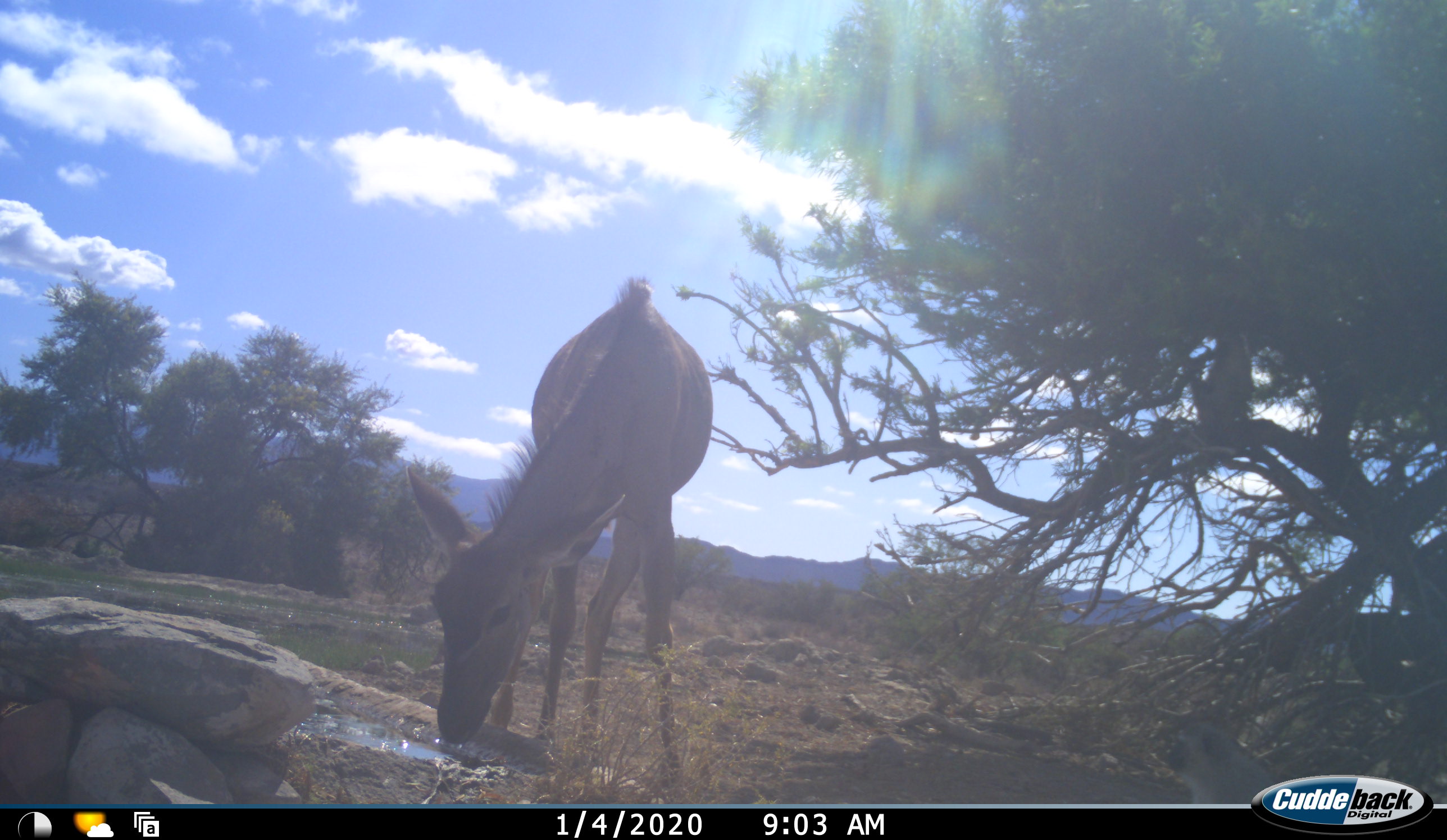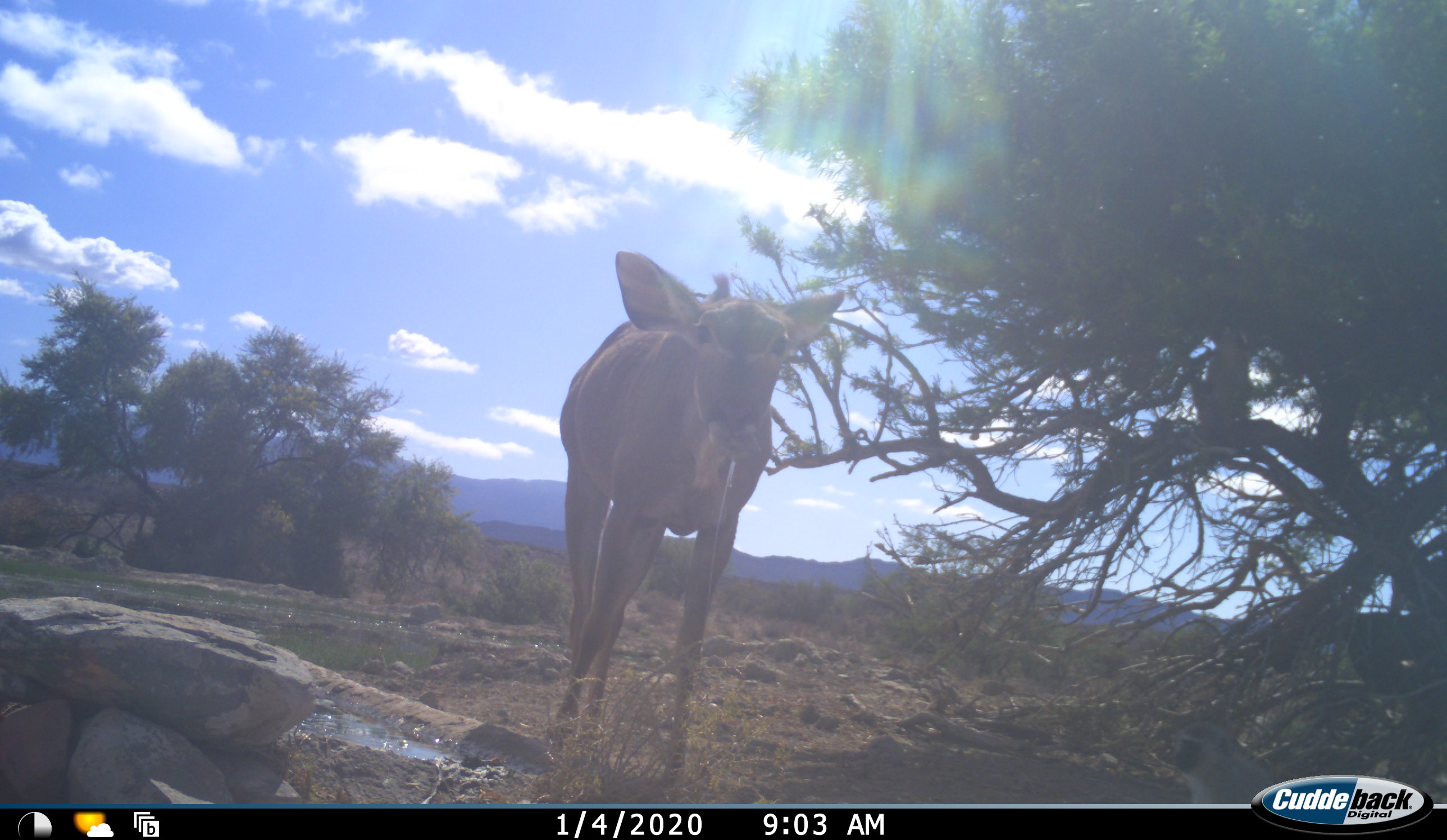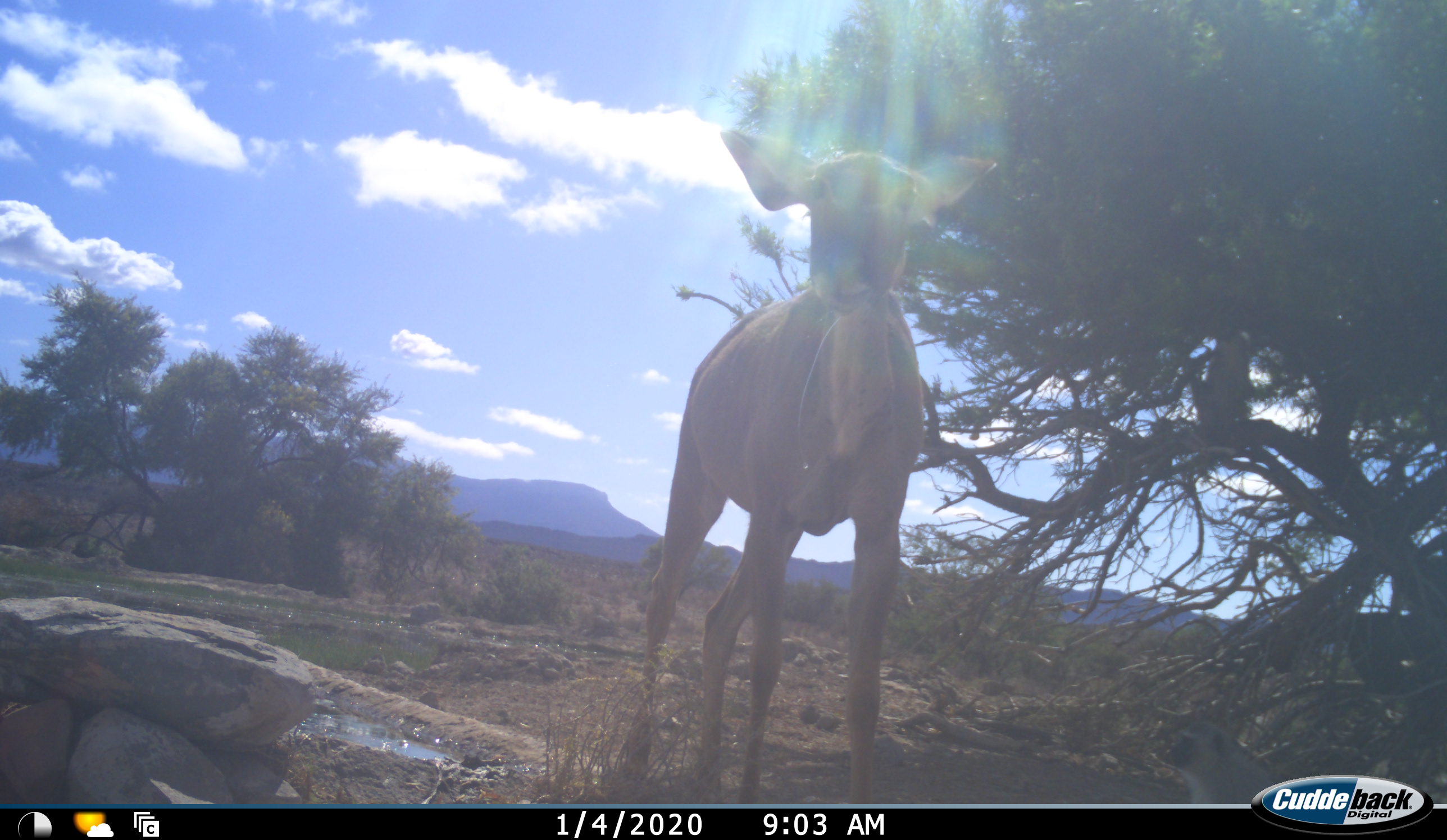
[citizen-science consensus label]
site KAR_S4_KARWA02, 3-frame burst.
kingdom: Animalia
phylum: Chordata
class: Mammalia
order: Artiodactyla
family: Bovidae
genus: Tragelaphus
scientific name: Tragelaphus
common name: kudu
Kudu (Tragelaphus), count 1. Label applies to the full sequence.